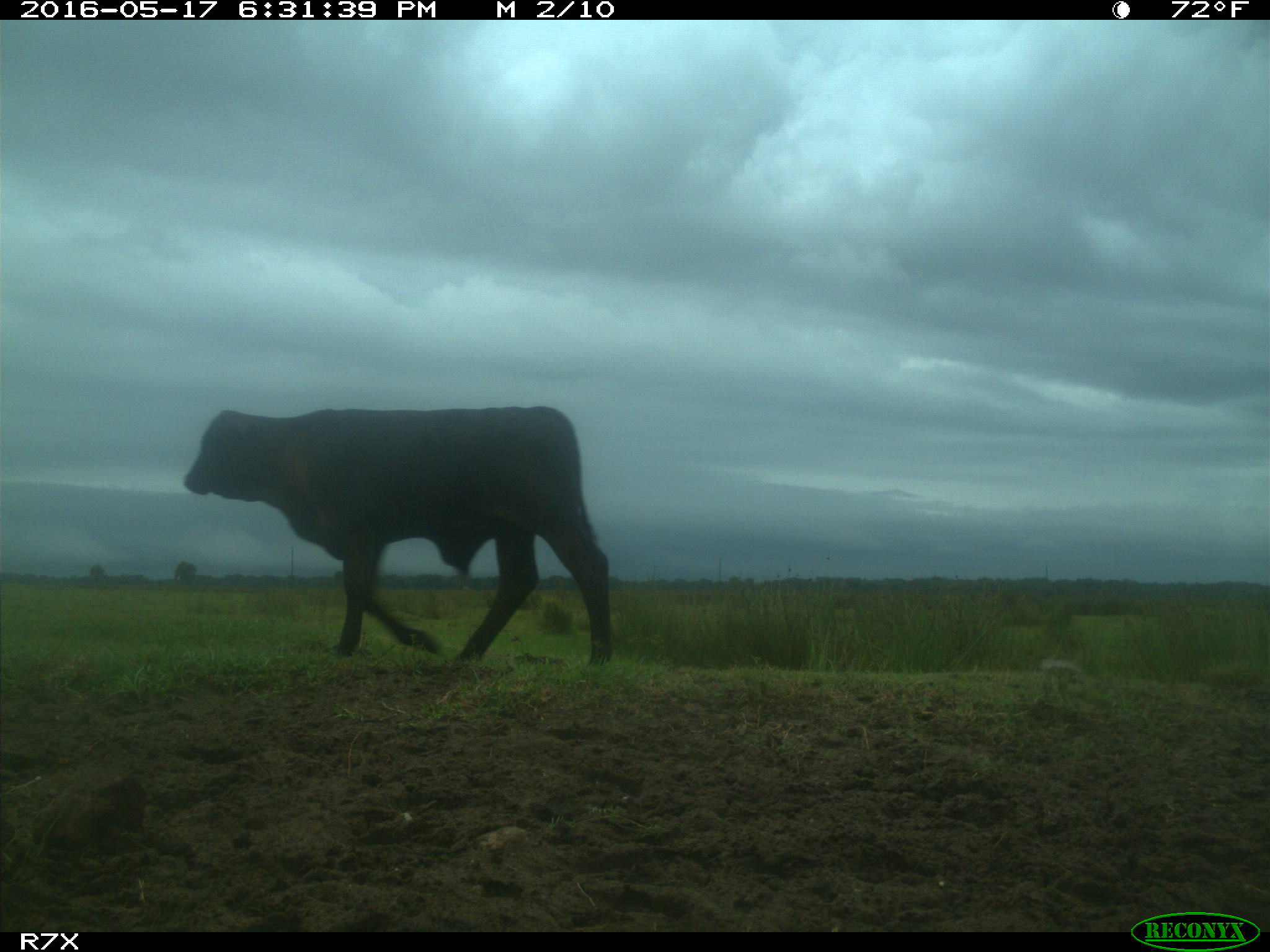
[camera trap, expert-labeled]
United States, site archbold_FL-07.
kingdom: Animalia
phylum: Chordata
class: Mammalia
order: Artiodactyla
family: Bovidae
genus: Bos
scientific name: Bos taurus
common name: domestic cow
Bos taurus (domestic cow).